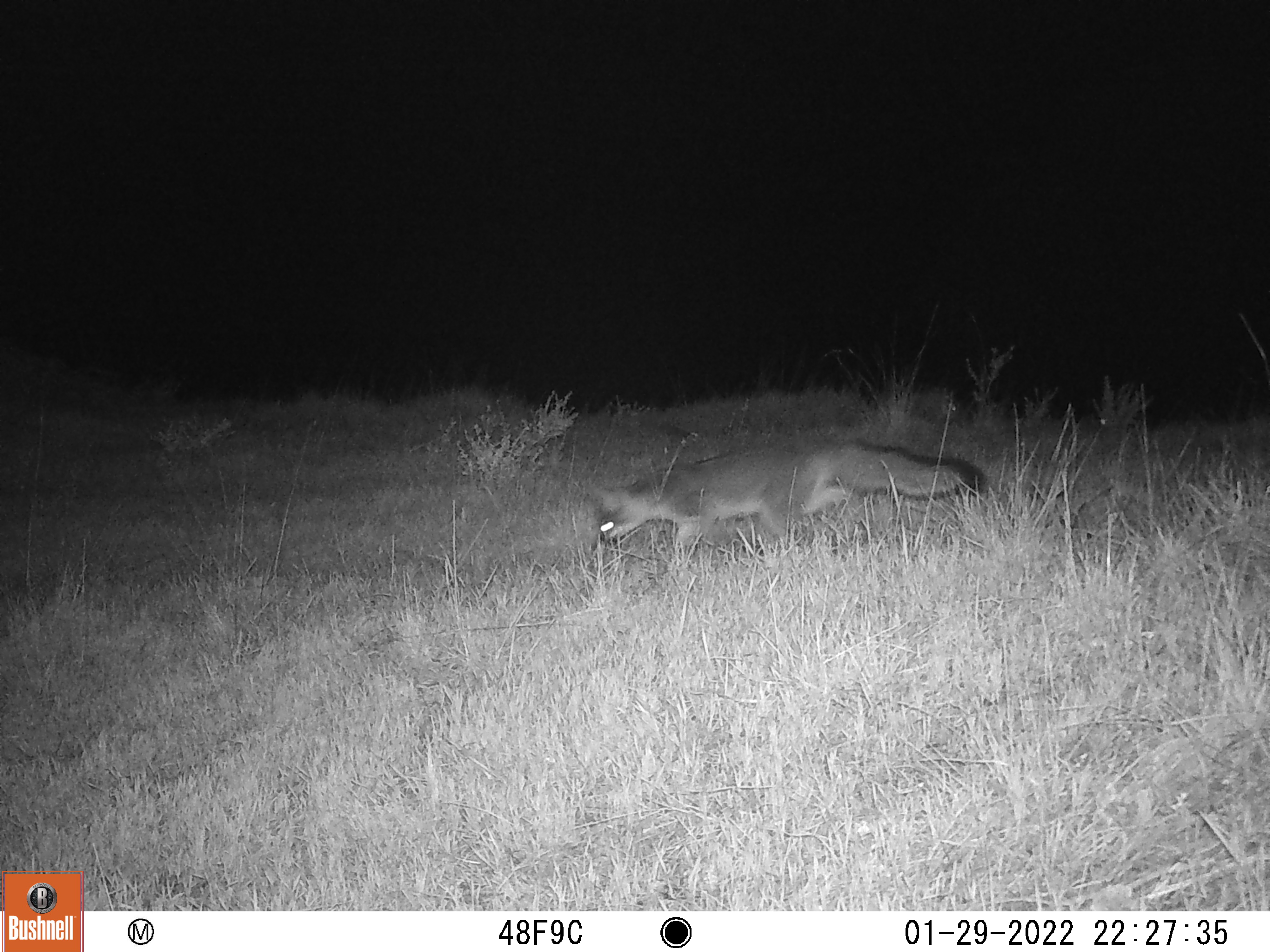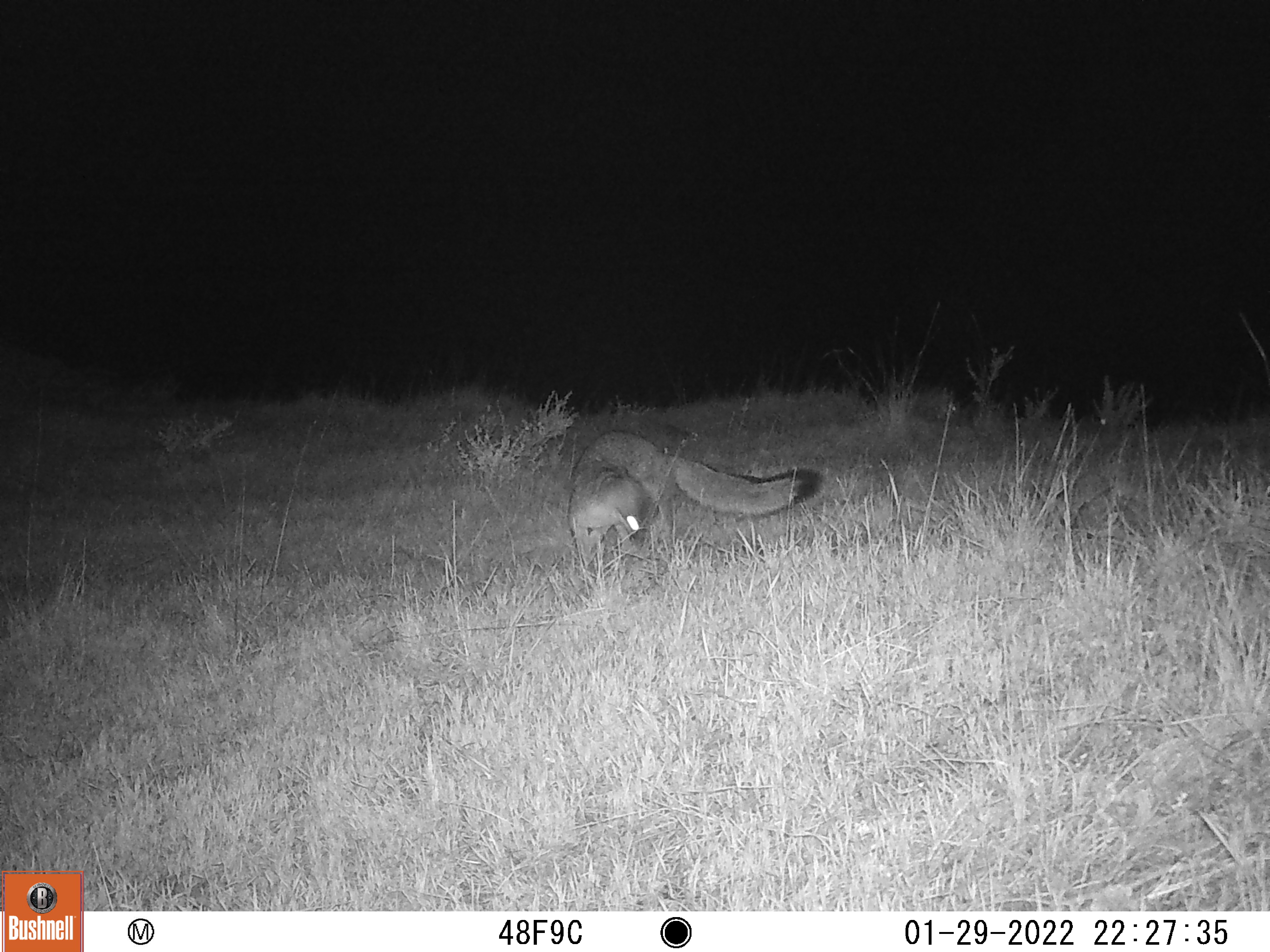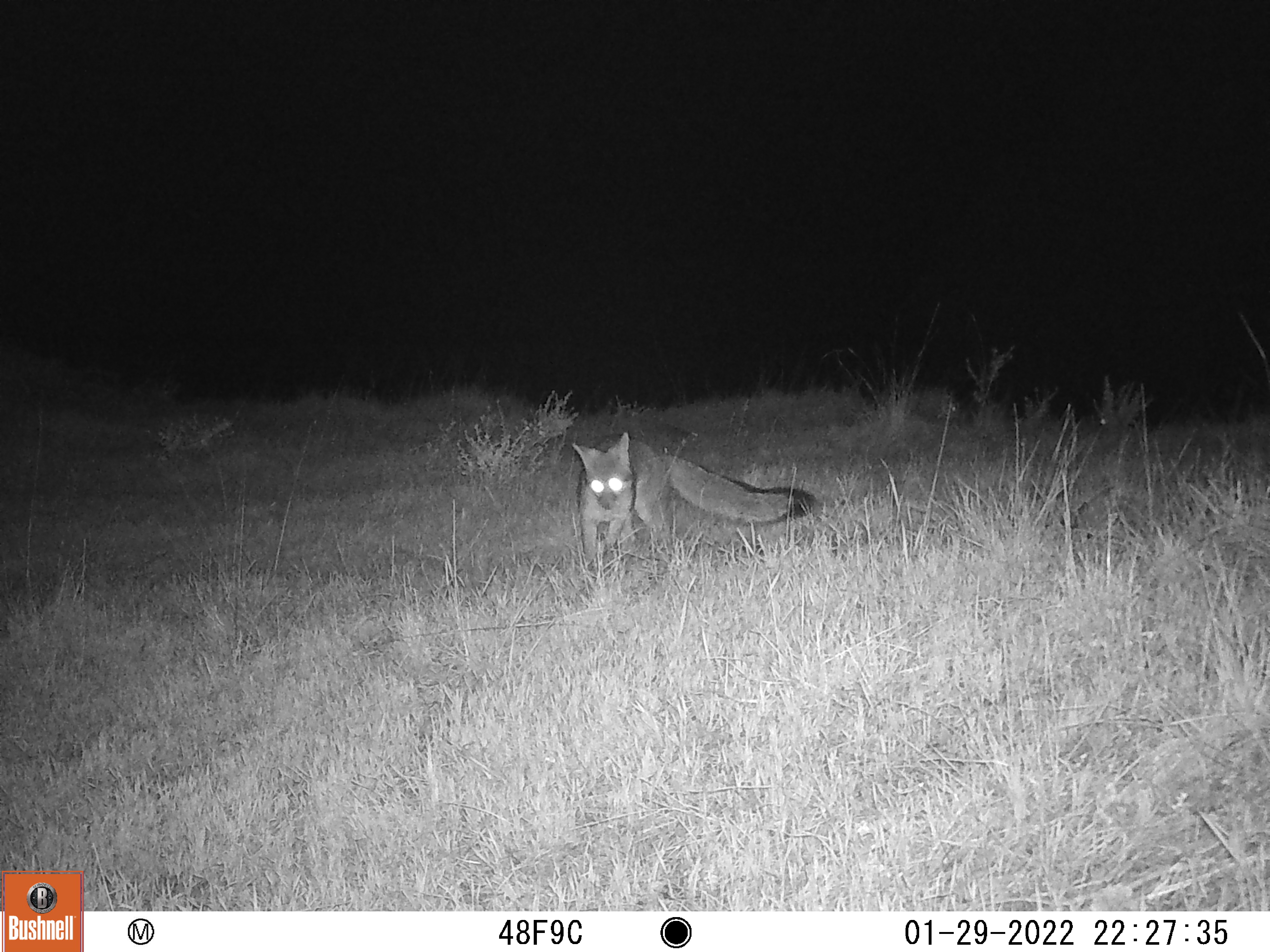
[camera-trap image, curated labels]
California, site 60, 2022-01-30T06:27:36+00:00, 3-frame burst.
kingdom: Animalia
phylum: Chordata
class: Mammalia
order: Carnivora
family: Canidae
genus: Urocyon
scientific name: Urocyon cinereoargenteus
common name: gray fox